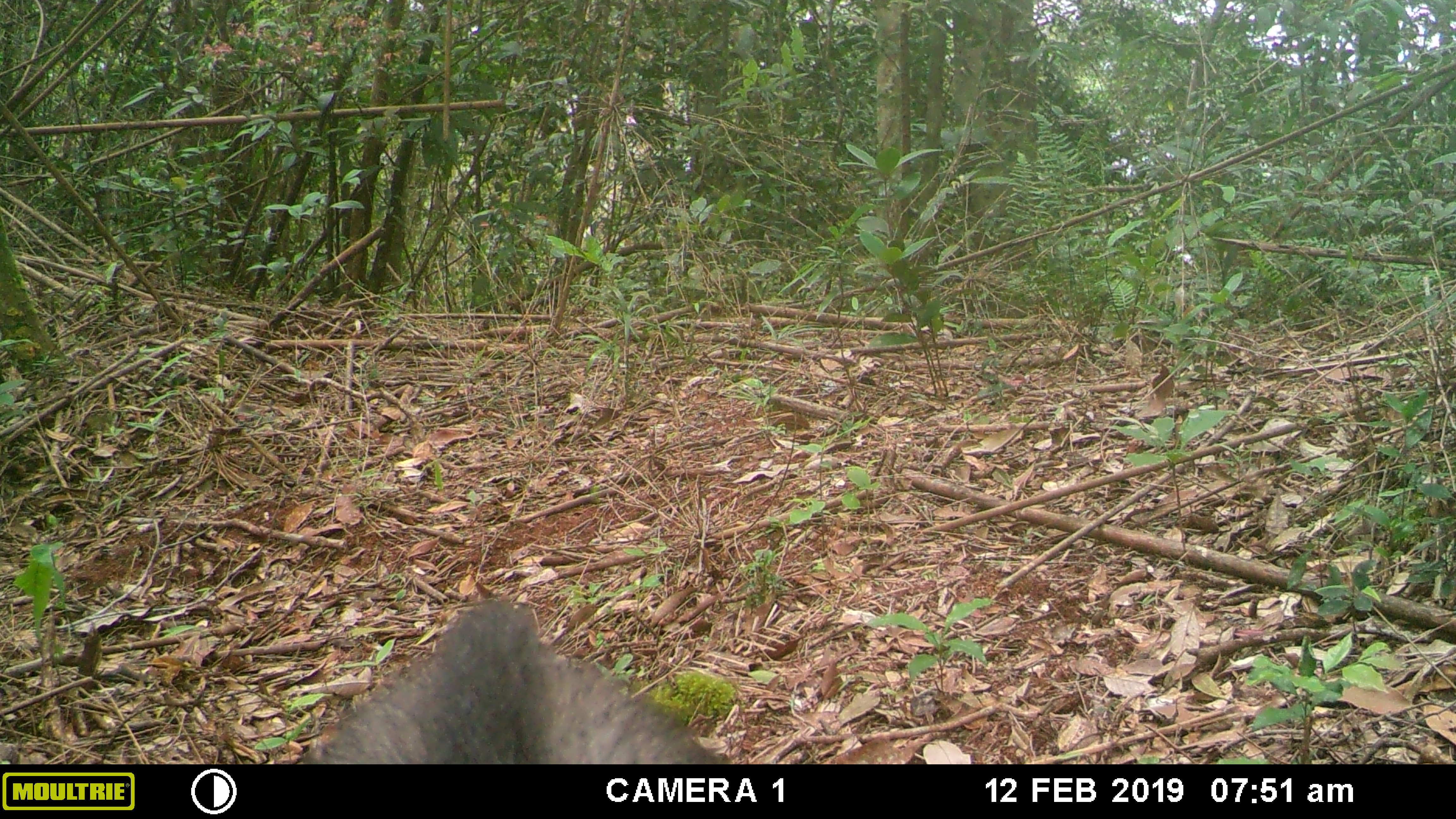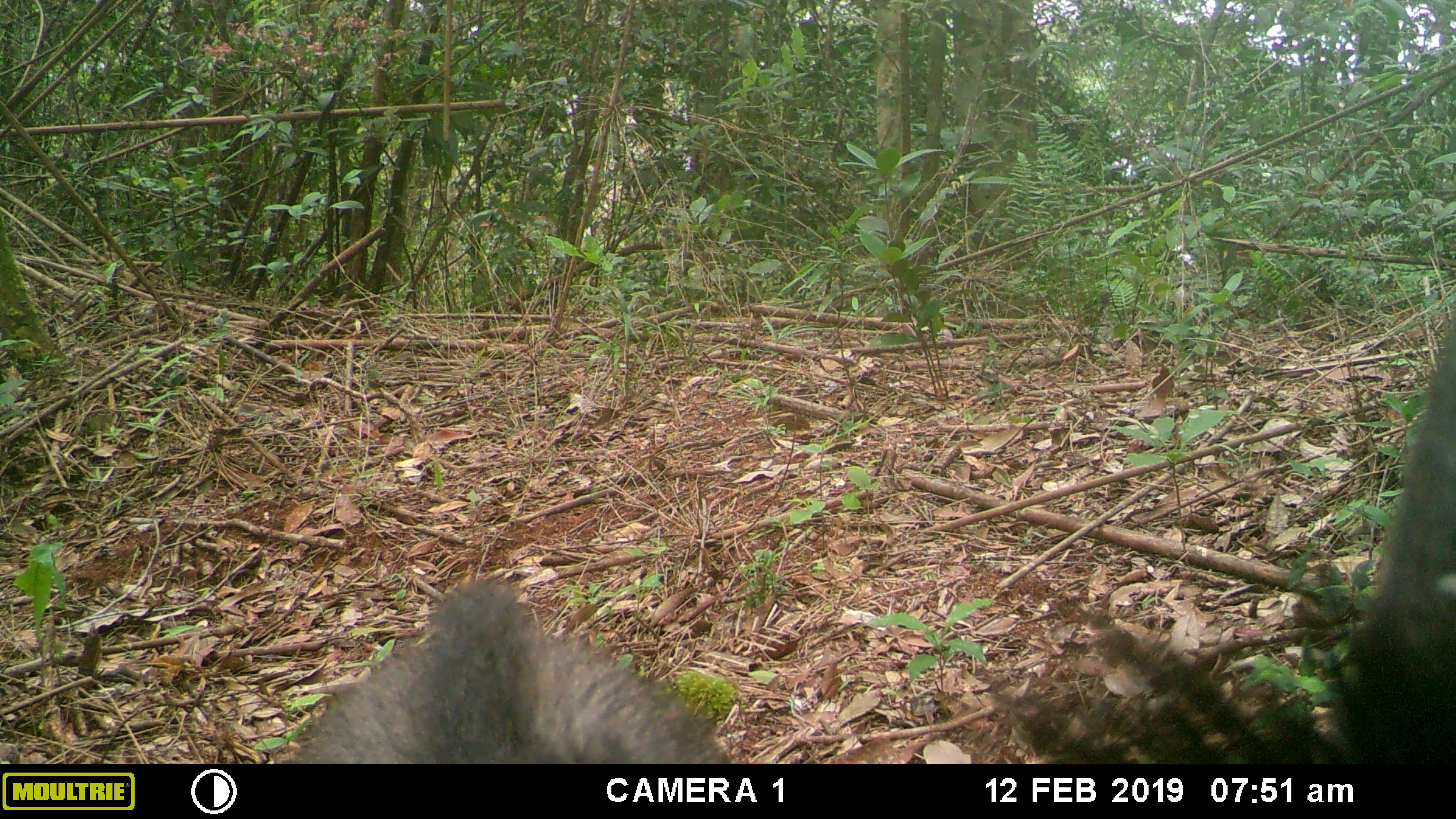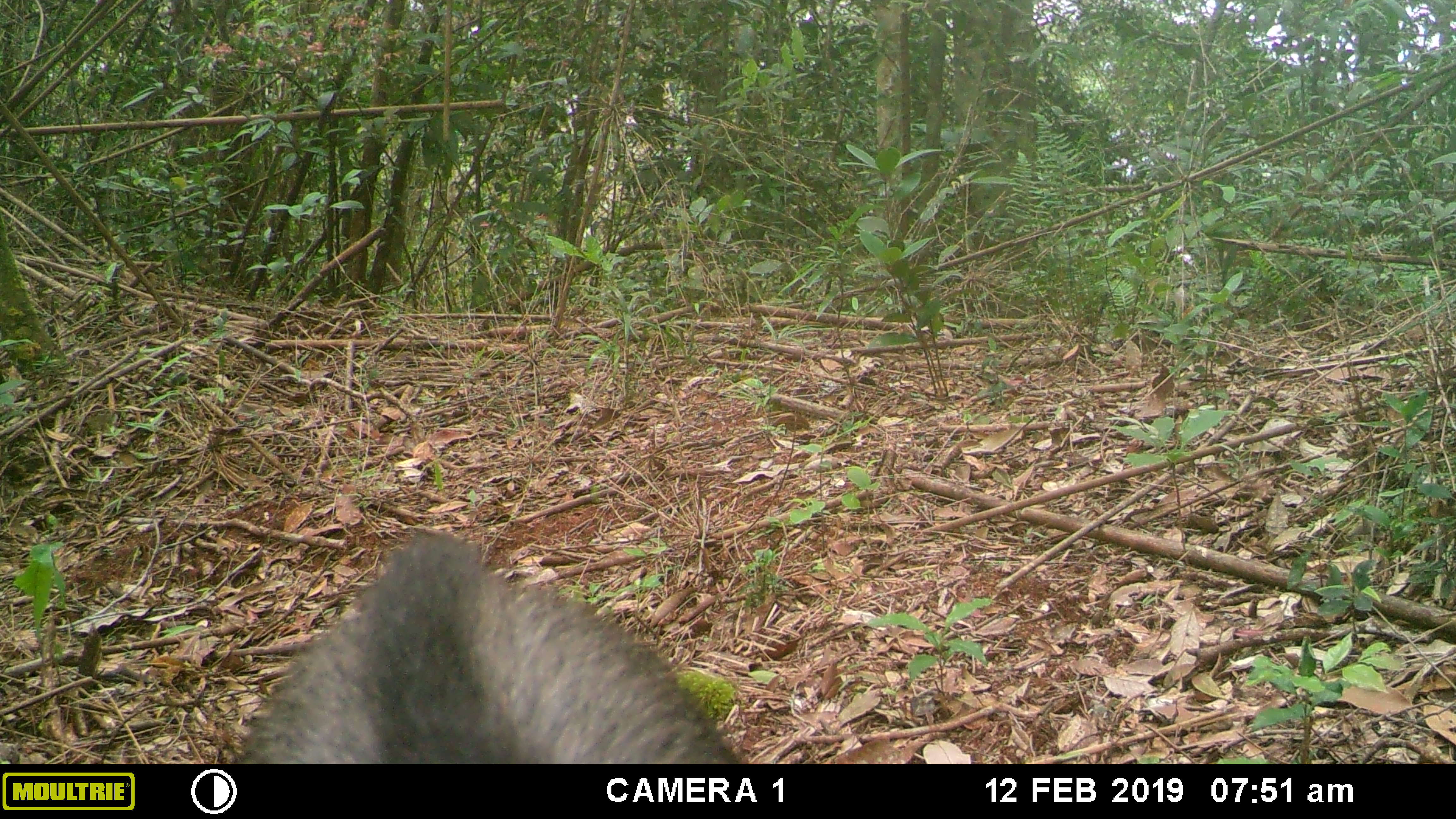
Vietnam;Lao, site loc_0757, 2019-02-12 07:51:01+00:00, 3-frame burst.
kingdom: Animalia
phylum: Chordata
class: Mammalia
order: Artiodactyla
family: Bovidae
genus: Capricornis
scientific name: Capricornis sumatraensis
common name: chinese serow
Chinese serow (Capricornis sumatraensis). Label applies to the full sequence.